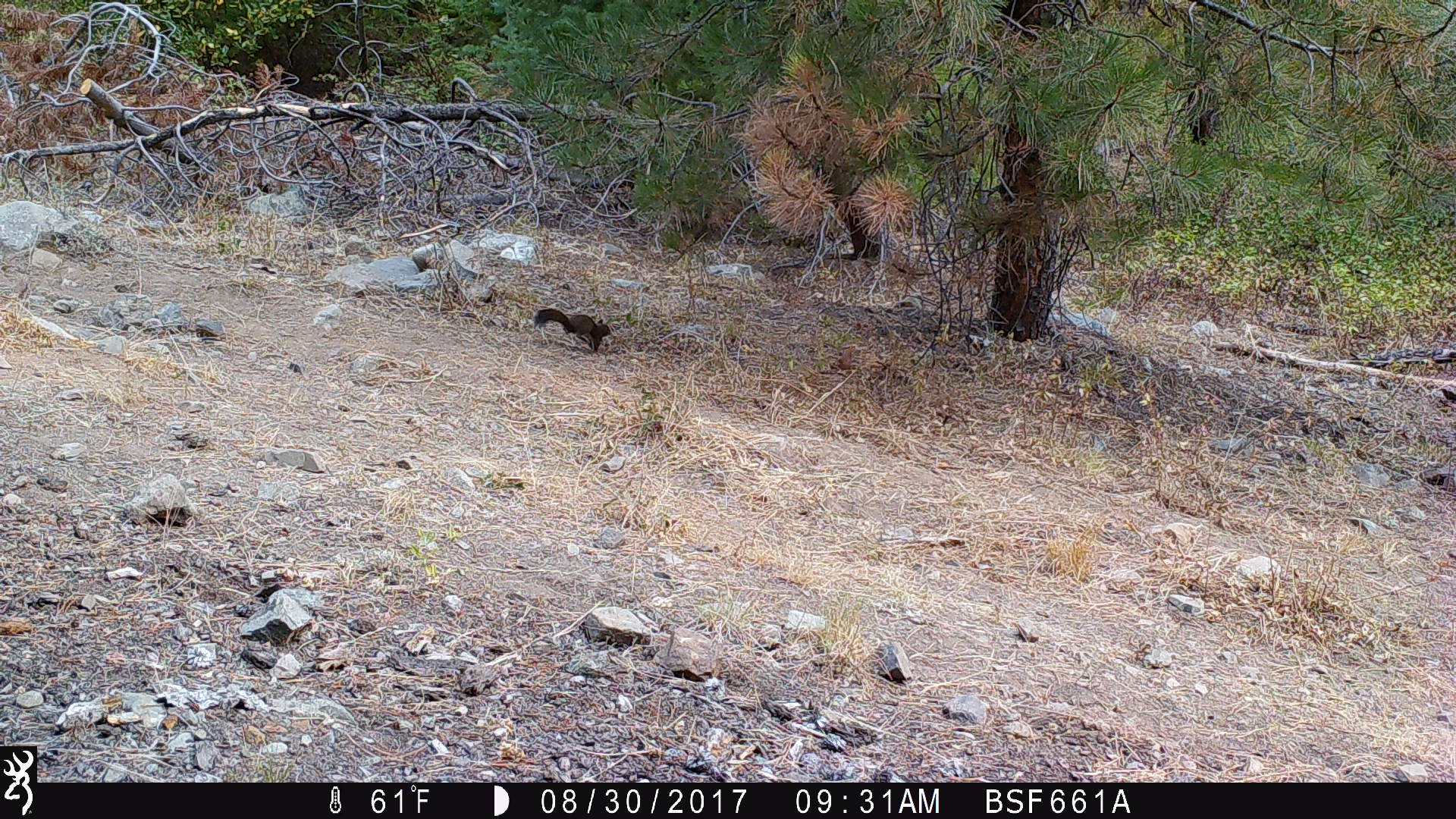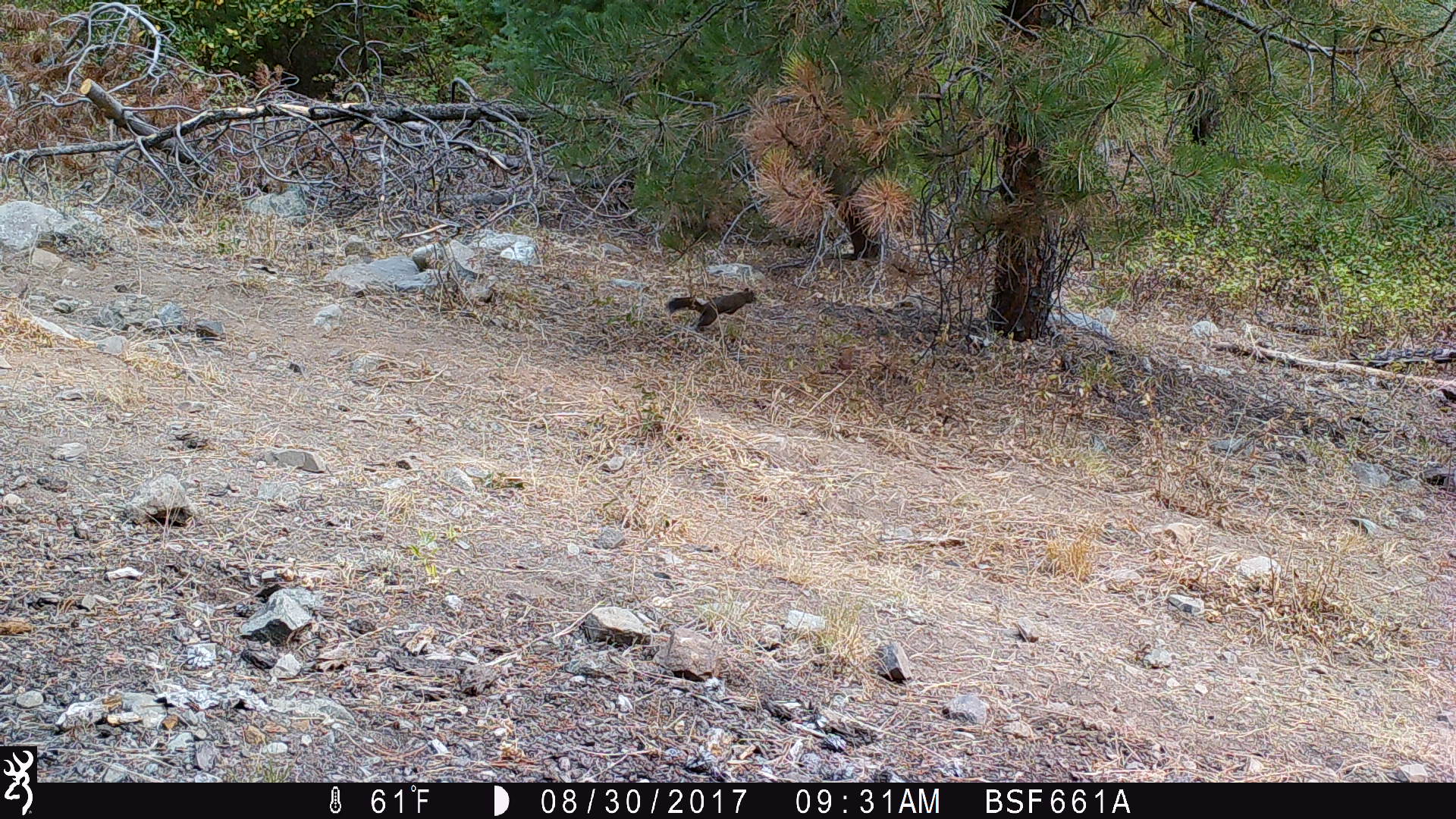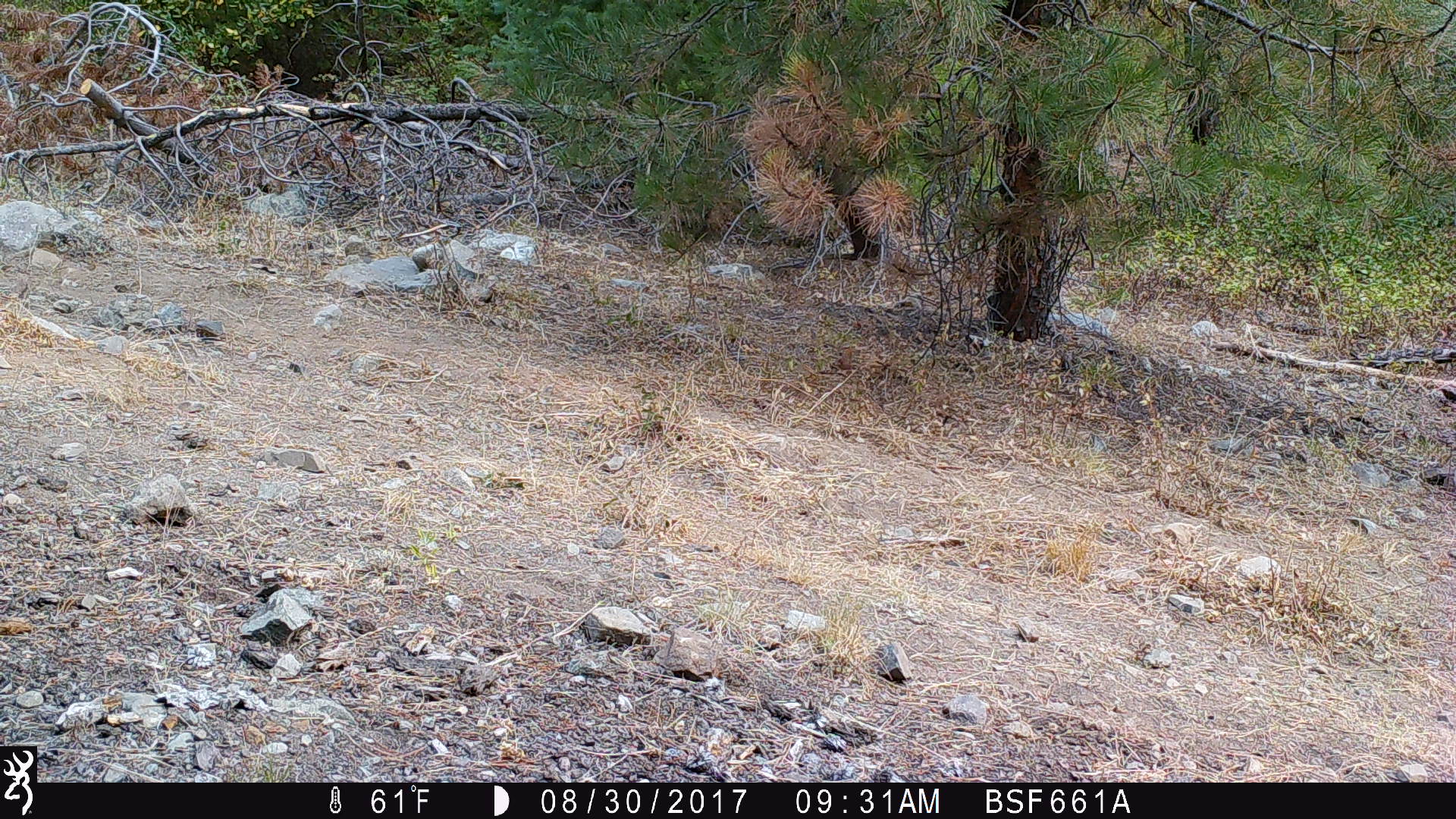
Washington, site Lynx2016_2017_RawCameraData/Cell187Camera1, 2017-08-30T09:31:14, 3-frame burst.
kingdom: Animalia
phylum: Chordata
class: Mammalia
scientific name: Mammalia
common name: small mammal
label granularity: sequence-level